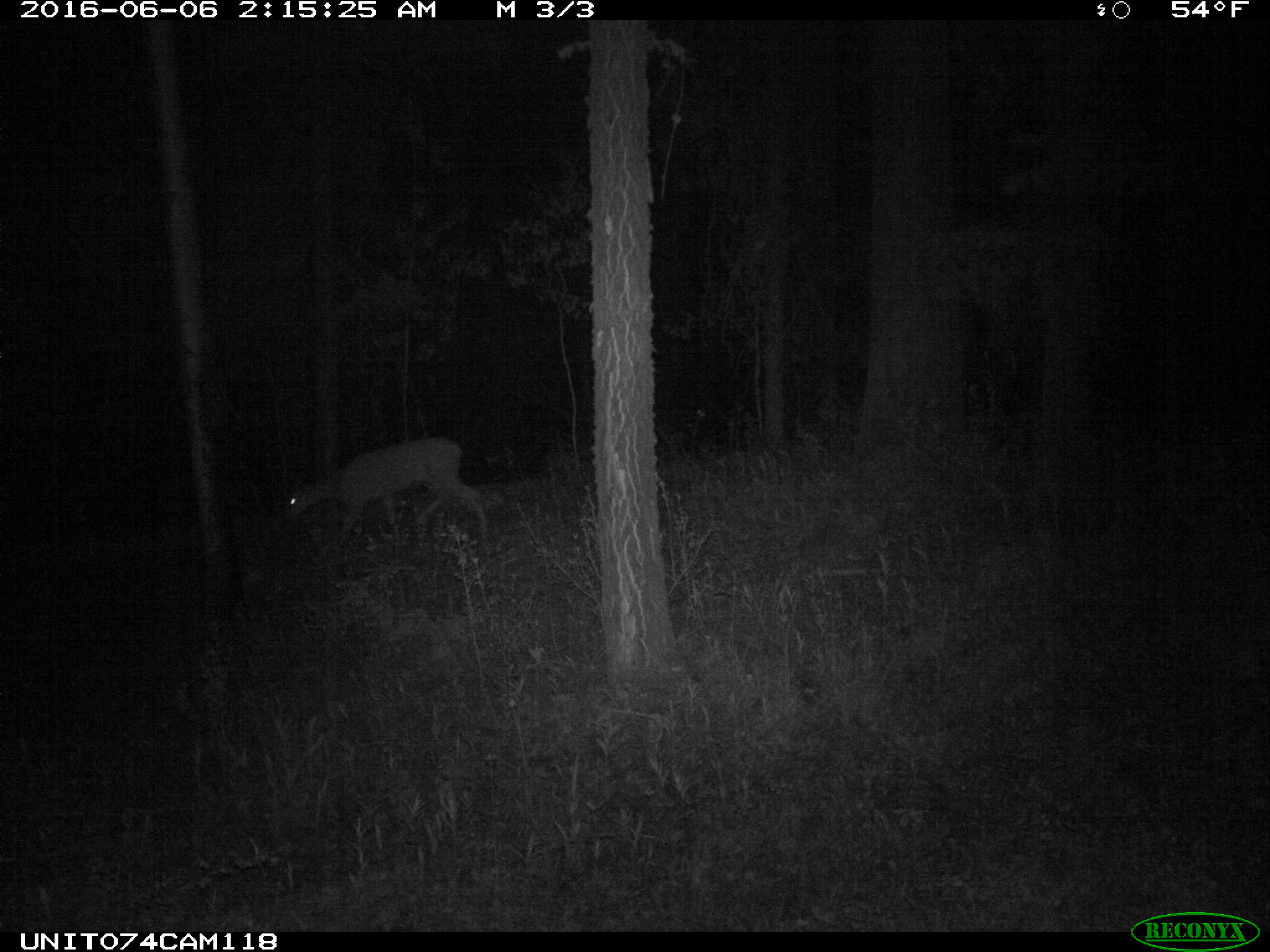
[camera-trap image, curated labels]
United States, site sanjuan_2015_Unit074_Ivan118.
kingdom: Animalia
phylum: Chordata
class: Mammalia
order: Artiodactyla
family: Cervidae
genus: Odocoileus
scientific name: Odocoileus hemionus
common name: mule deer